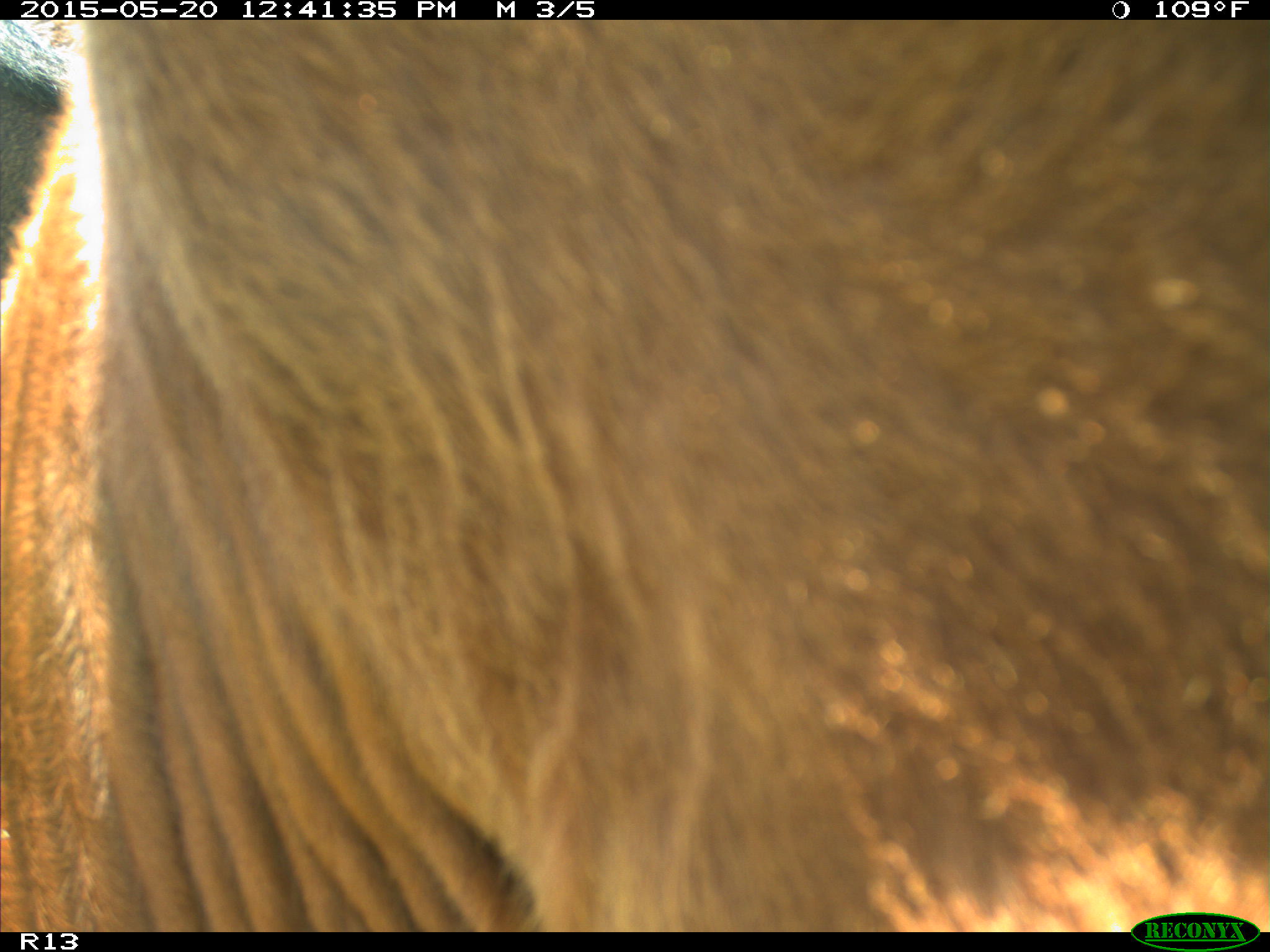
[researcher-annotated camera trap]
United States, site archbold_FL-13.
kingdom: Animalia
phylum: Chordata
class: Mammalia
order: Artiodactyla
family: Bovidae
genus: Bos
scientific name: Bos taurus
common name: domestic cow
Bos taurus (domestic cow).